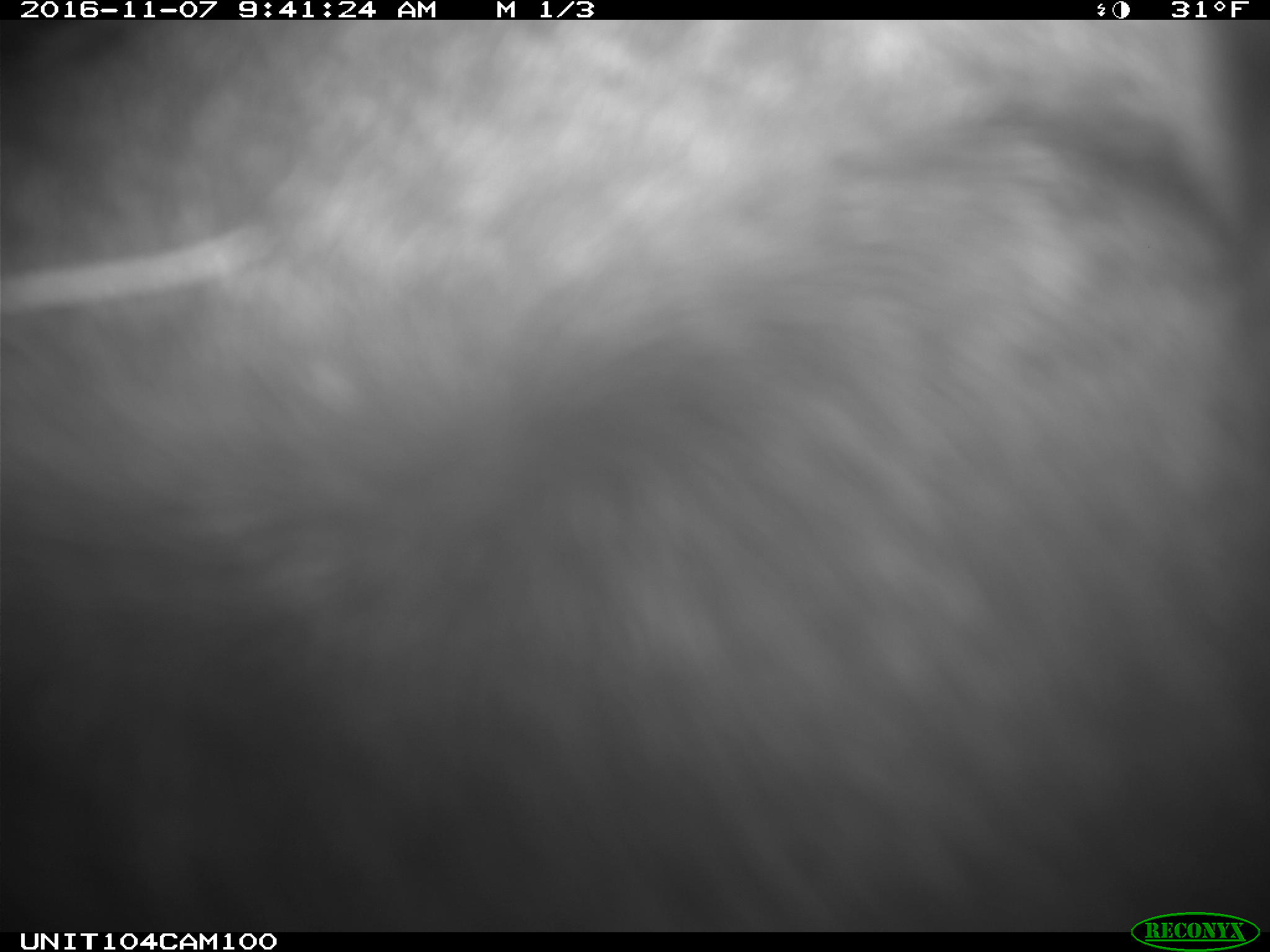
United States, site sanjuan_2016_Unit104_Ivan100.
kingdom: Animalia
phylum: Chordata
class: Mammalia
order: Artiodactyla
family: Cervidae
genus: Cervus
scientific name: Cervus elaphus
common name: red deer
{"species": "Cervus elaphus (red deer)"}